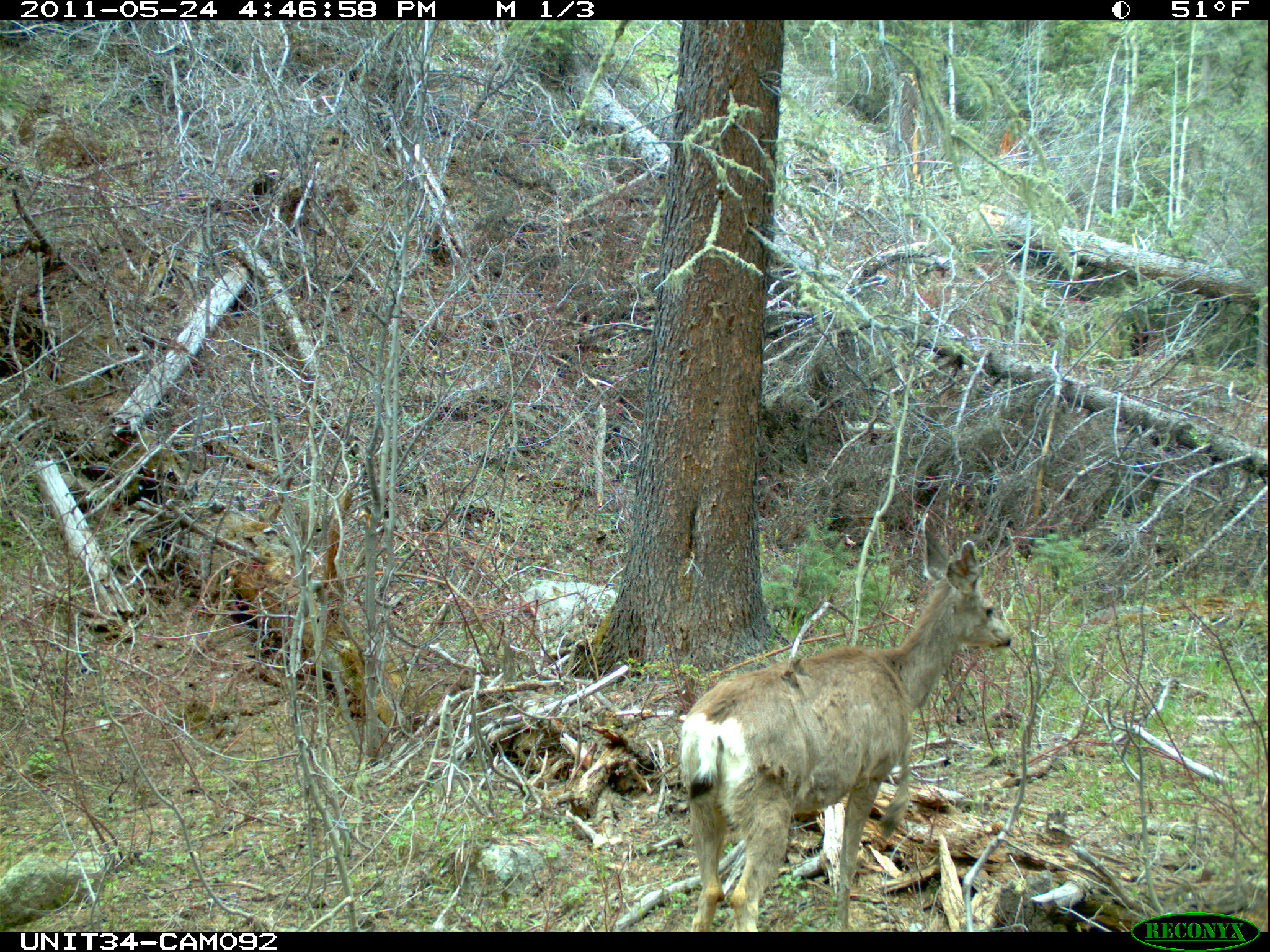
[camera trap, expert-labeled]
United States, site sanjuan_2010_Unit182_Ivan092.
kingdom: Animalia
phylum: Chordata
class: Mammalia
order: Artiodactyla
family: Cervidae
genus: Odocoileus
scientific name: Odocoileus hemionus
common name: mule deer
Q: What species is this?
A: Odocoileus hemionus (mule deer).